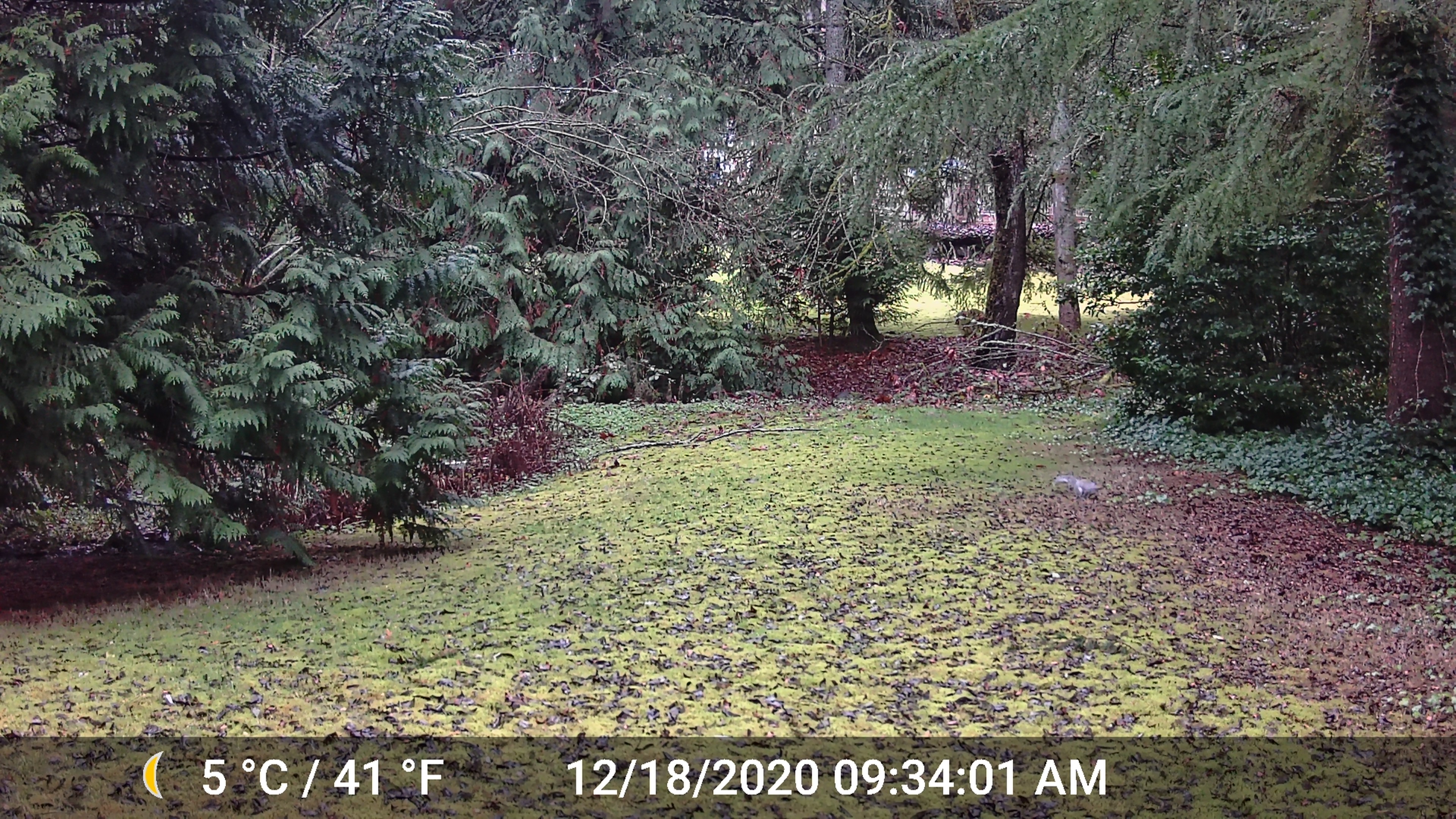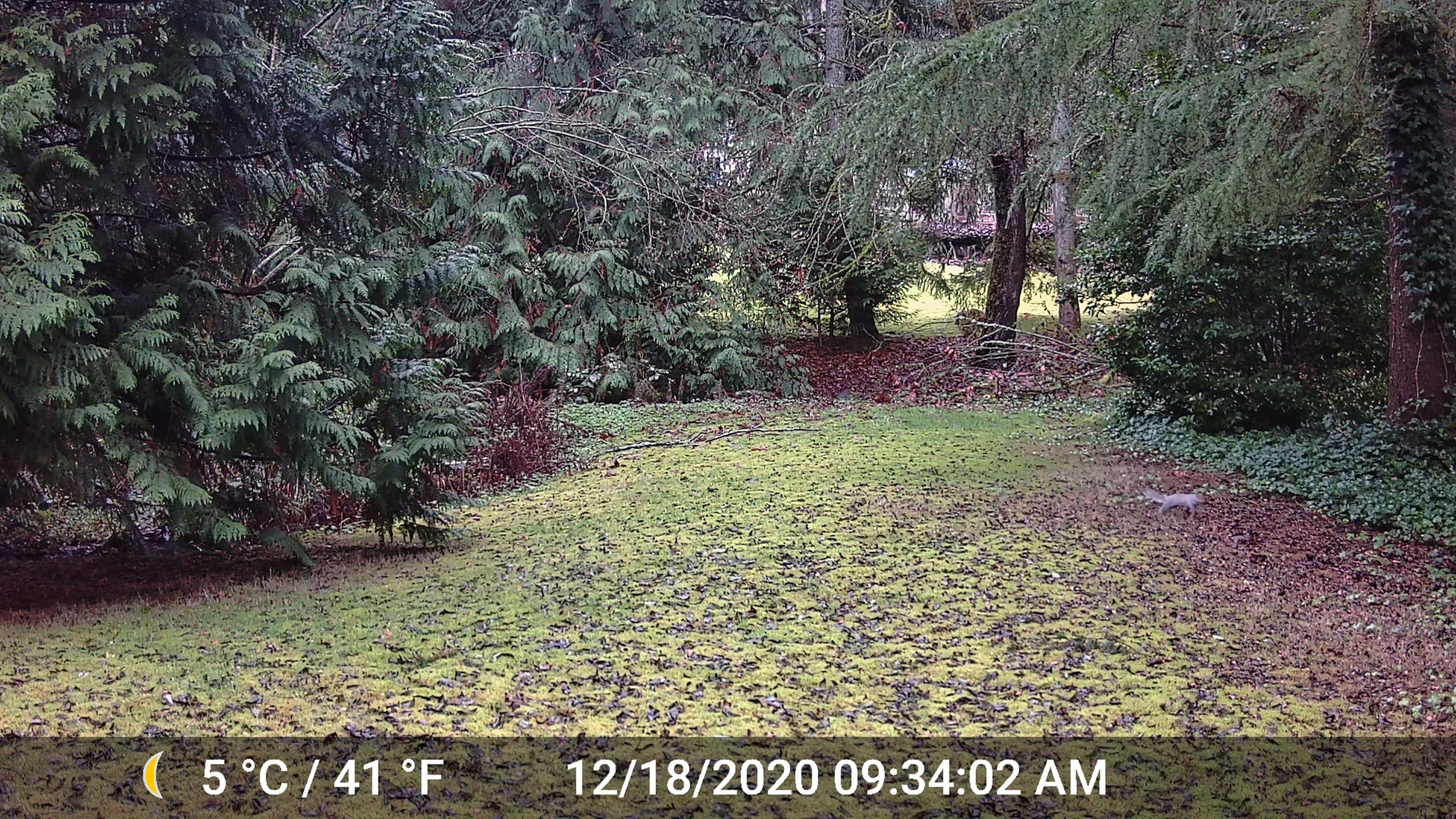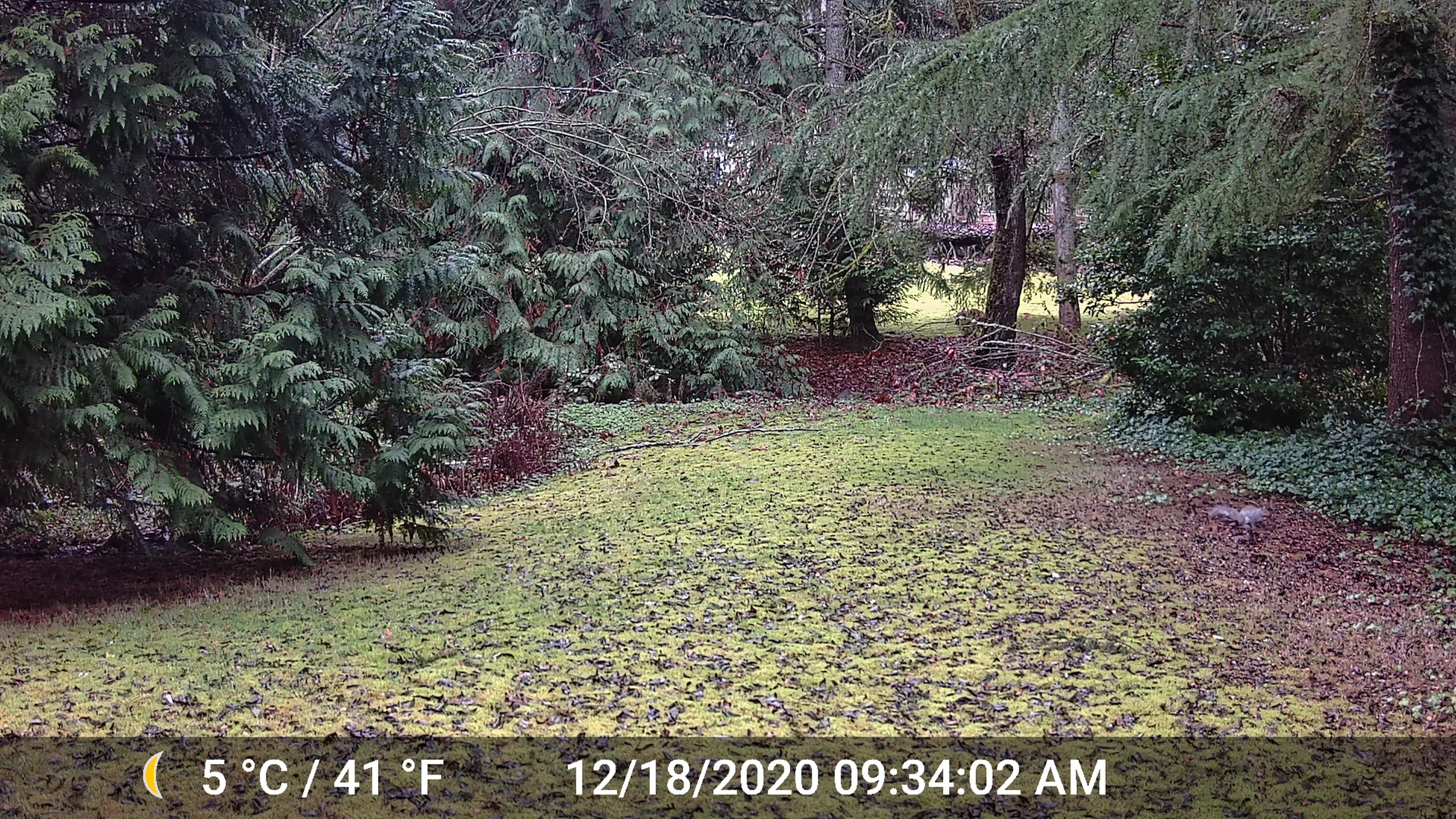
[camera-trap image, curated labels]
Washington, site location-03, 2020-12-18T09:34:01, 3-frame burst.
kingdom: Animalia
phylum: Chordata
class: Mammalia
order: Rodentia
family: Sciuridae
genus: Sciurus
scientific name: Sciurus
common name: squirrel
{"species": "squirrel (Sciurus)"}